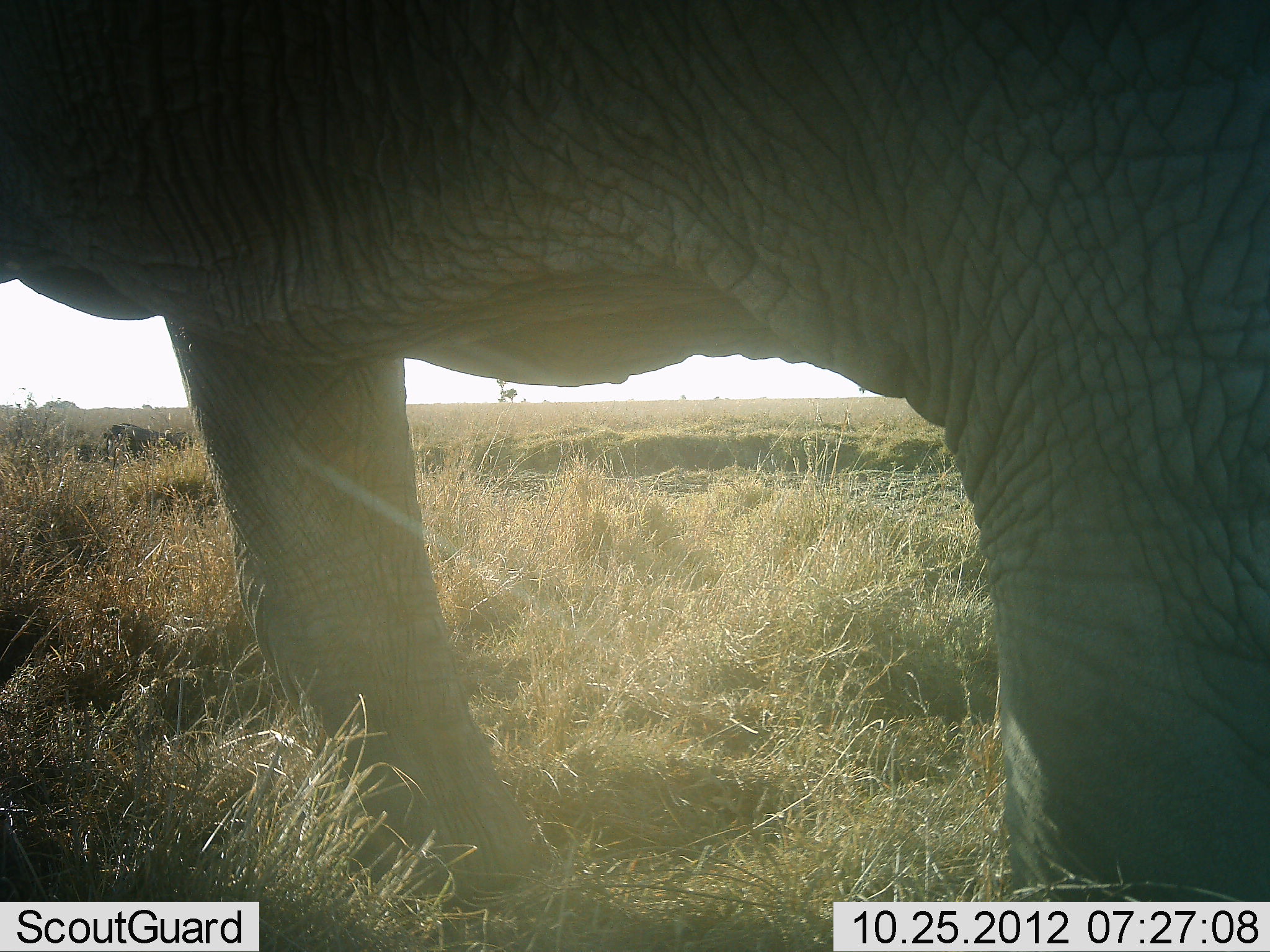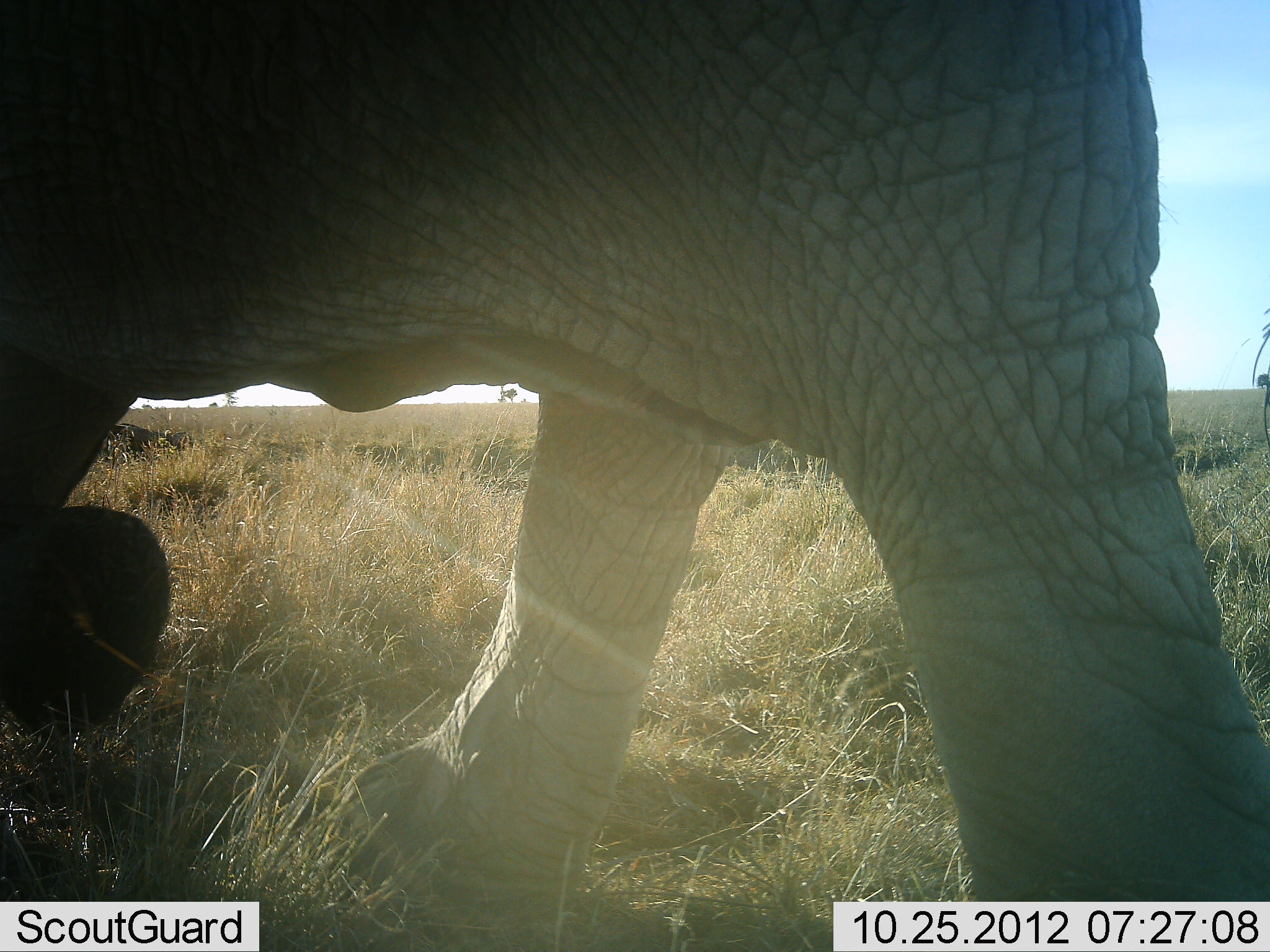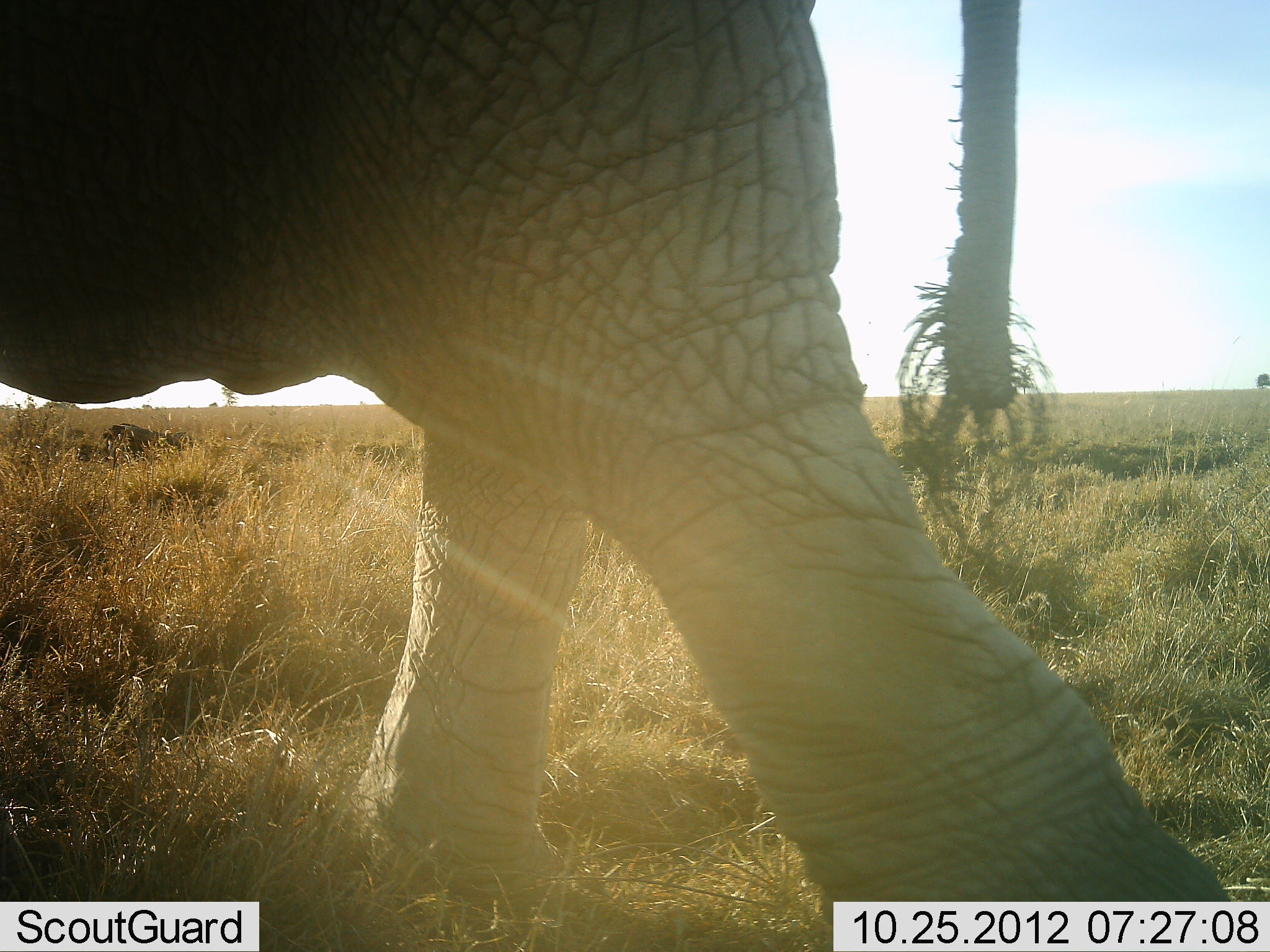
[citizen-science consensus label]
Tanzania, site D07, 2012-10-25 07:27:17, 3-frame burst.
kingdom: Animalia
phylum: Chordata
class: Mammalia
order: Proboscidea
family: Elephantidae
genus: Loxodonta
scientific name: Loxodonta africana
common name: african bush elephant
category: elephant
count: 1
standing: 5%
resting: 0%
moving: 95%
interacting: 0%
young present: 5%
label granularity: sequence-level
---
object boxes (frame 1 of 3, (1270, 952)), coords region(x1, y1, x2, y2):
animal: region(1, 1, 1269, 952)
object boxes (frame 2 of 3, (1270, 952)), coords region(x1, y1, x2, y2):
animal: region(1, 1, 1269, 952)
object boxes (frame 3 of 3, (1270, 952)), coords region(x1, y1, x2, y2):
animal: region(0, 0, 1232, 927)